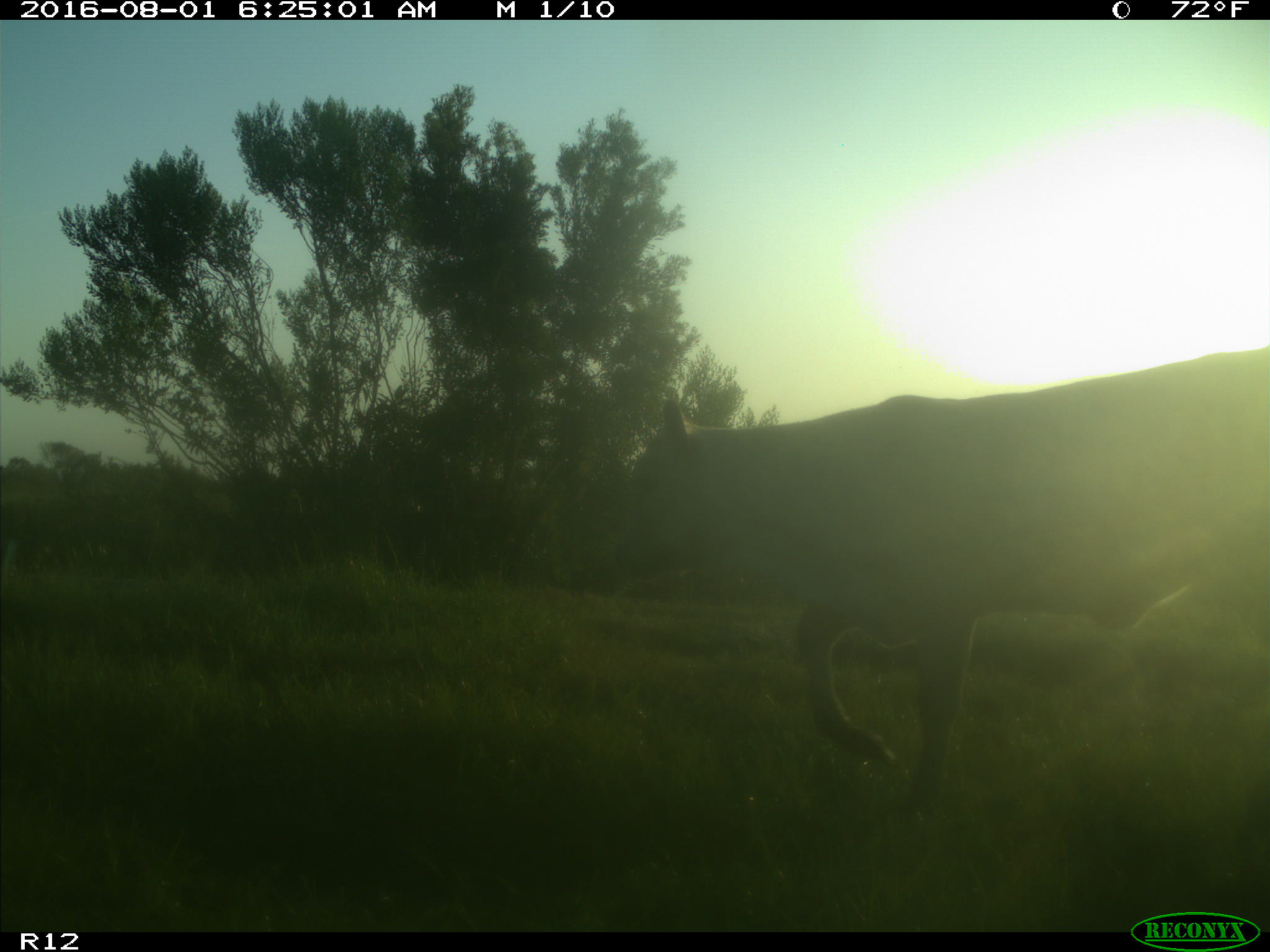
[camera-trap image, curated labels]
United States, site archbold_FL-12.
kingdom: Animalia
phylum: Chordata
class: Mammalia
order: Artiodactyla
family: Bovidae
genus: Bos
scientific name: Bos taurus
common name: domestic cow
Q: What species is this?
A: Bos taurus (domestic cow).